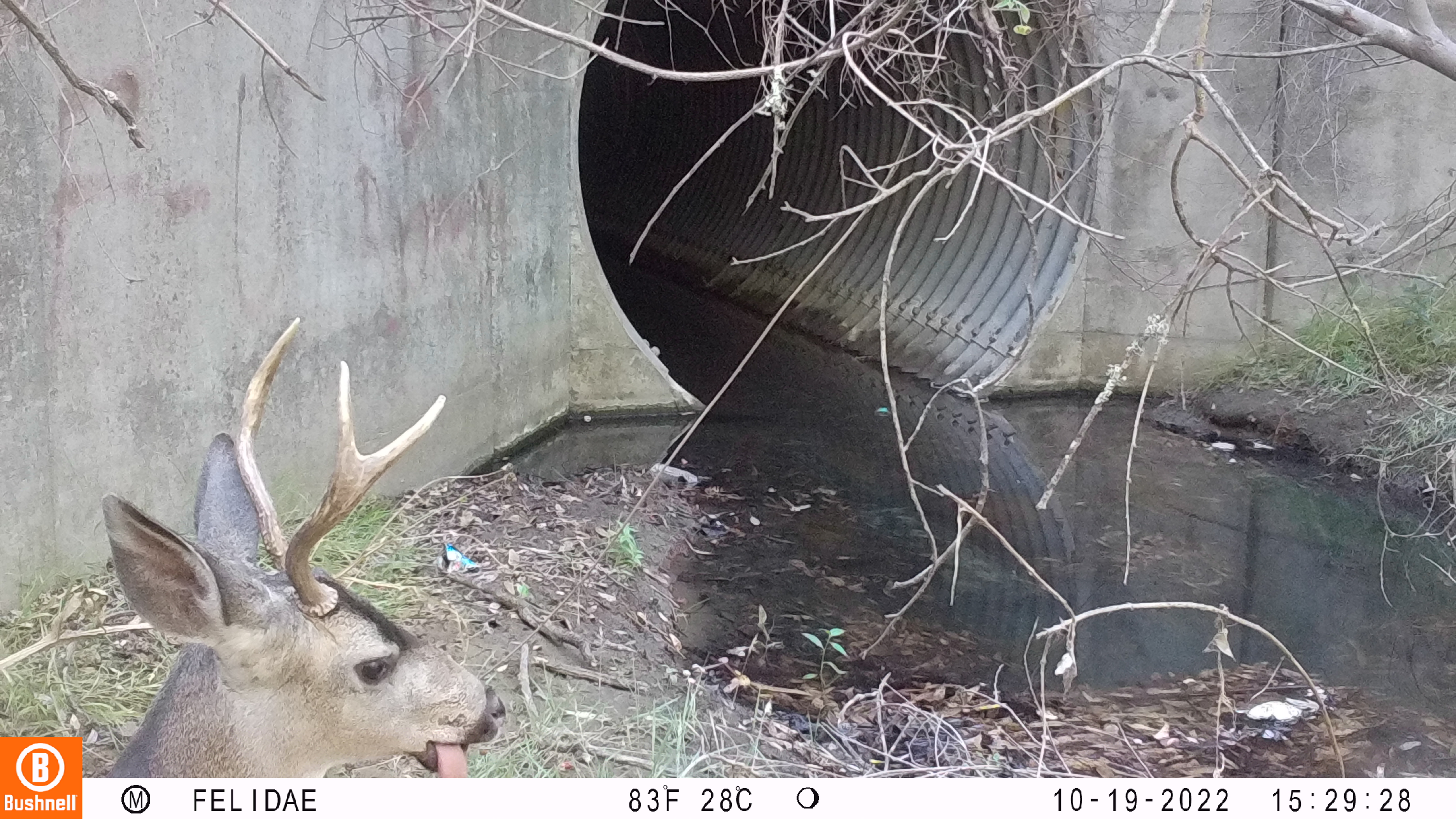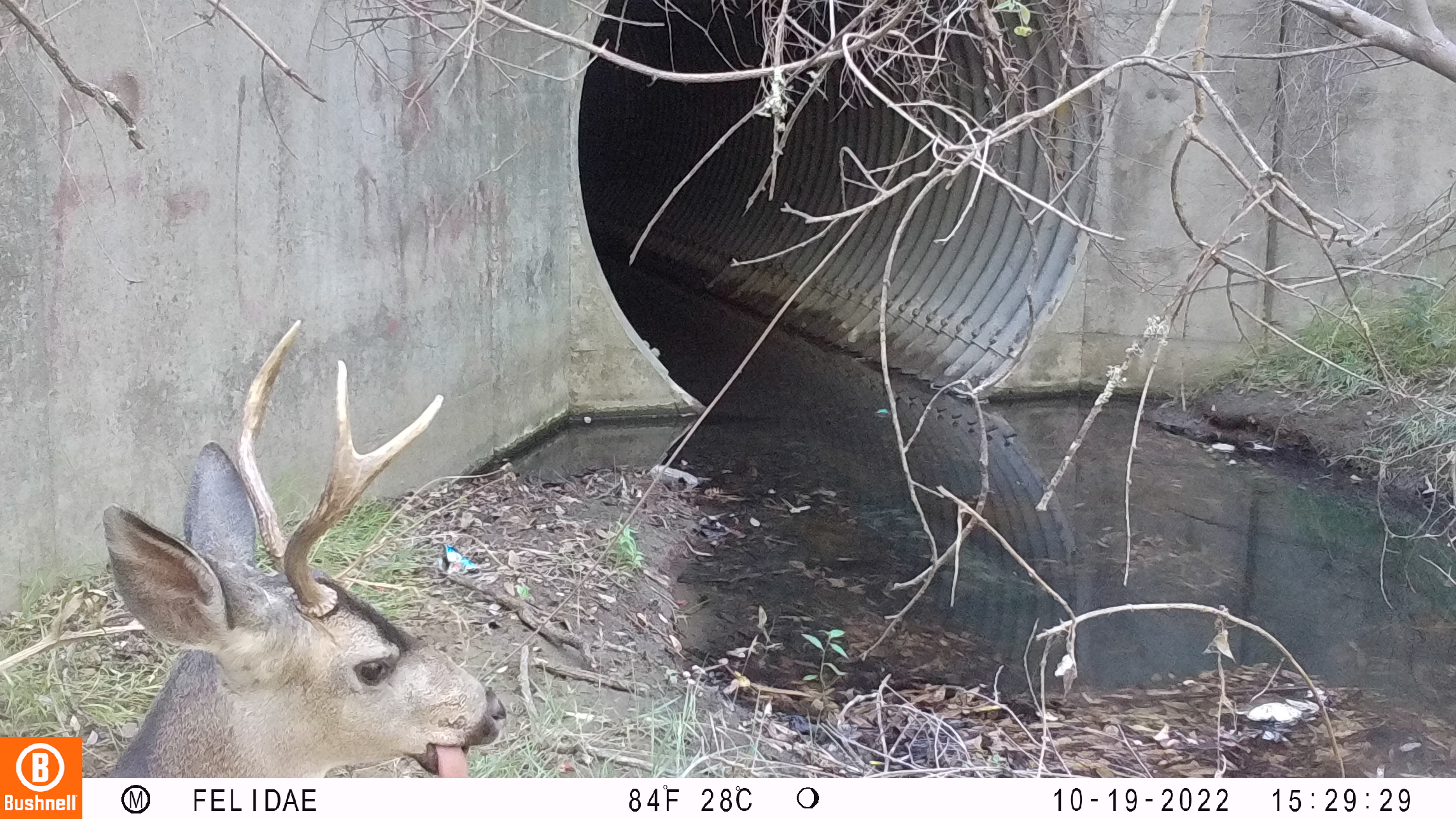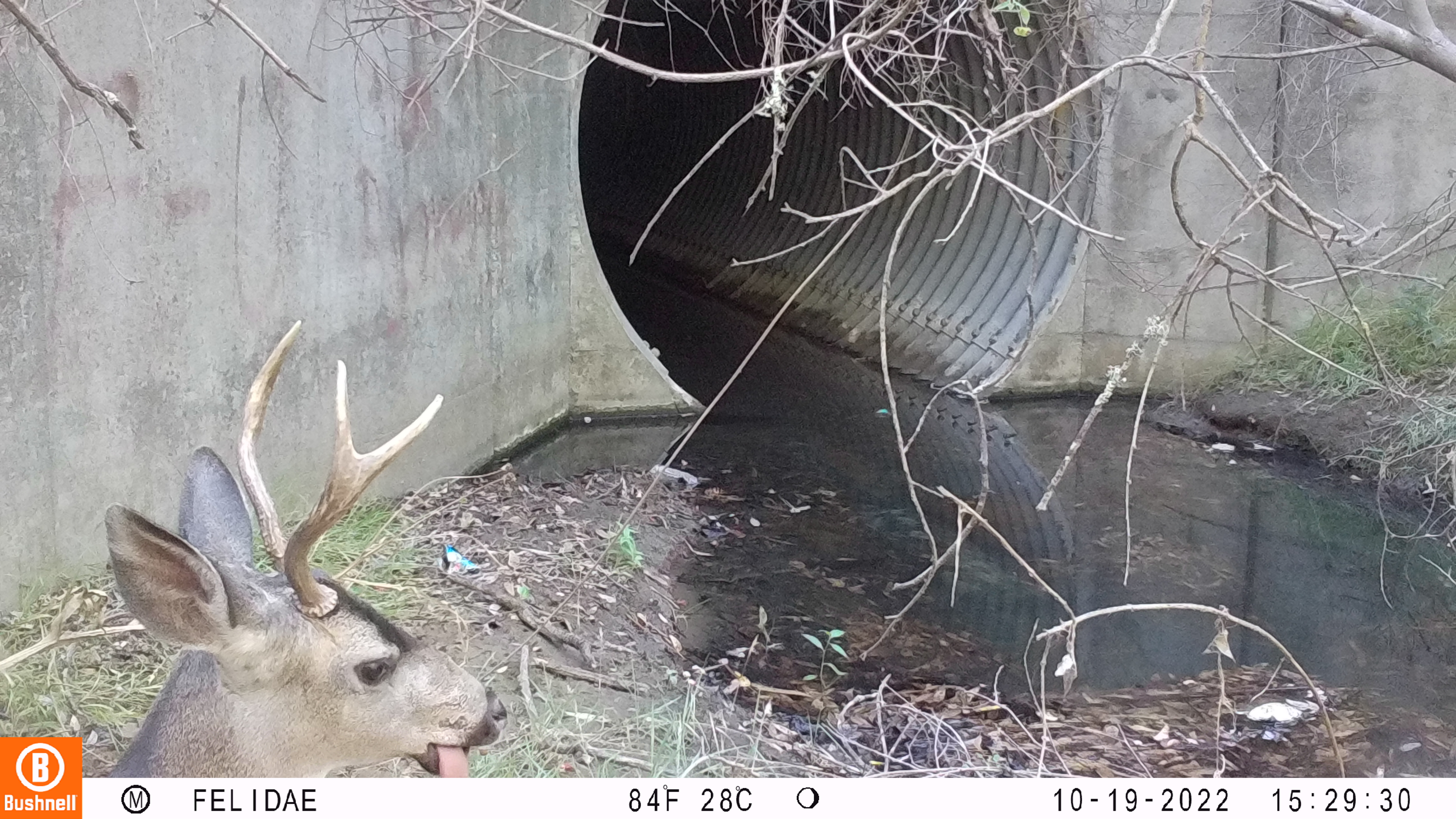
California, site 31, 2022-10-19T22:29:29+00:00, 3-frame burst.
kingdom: Animalia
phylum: Chordata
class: Mammalia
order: Artiodactyla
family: Cervidae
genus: Odocoileus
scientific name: Odocoileus hemionus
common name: mule deer